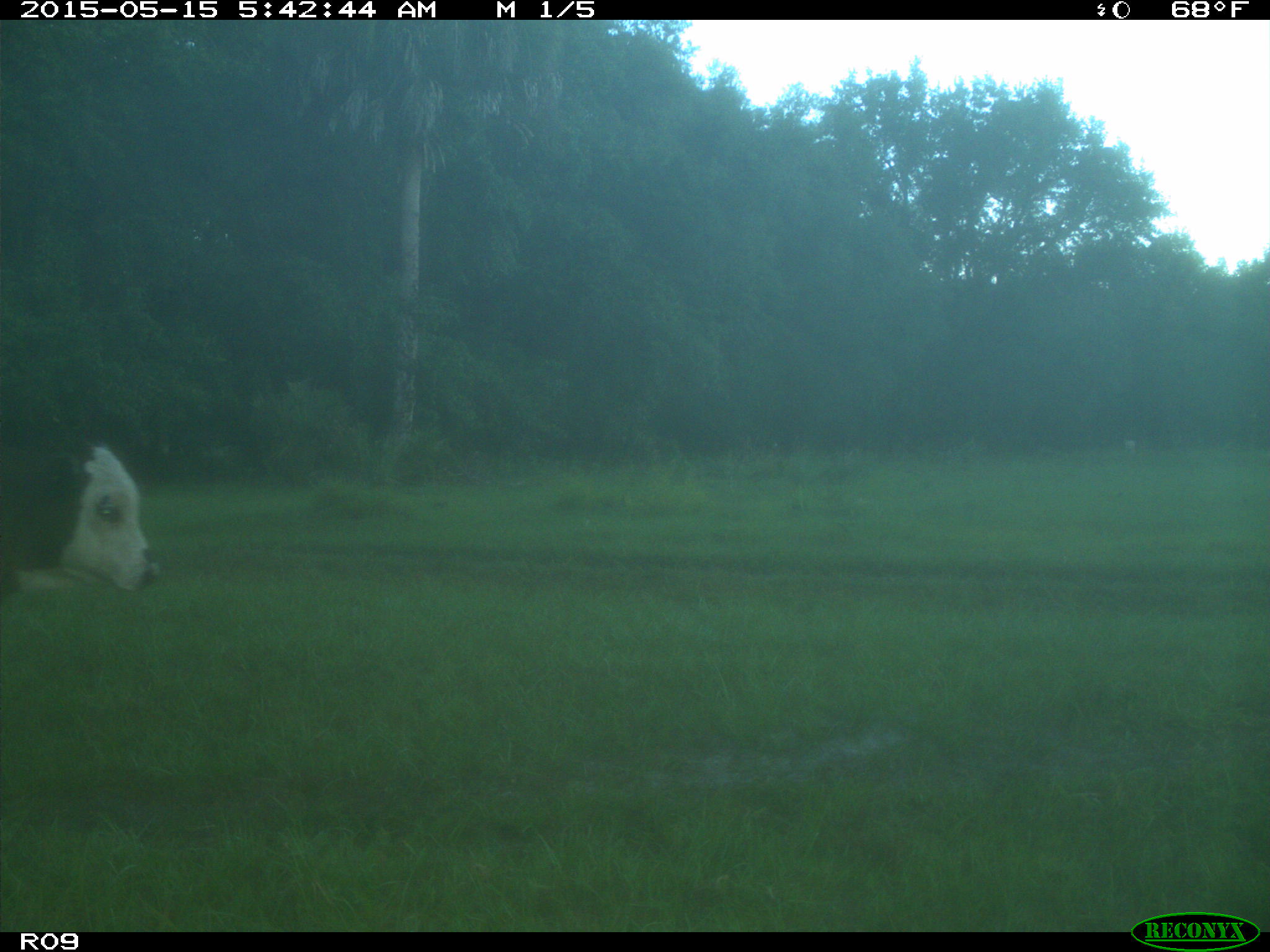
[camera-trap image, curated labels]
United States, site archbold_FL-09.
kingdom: Animalia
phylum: Chordata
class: Mammalia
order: Artiodactyla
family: Bovidae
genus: Bos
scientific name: Bos taurus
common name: domestic cow